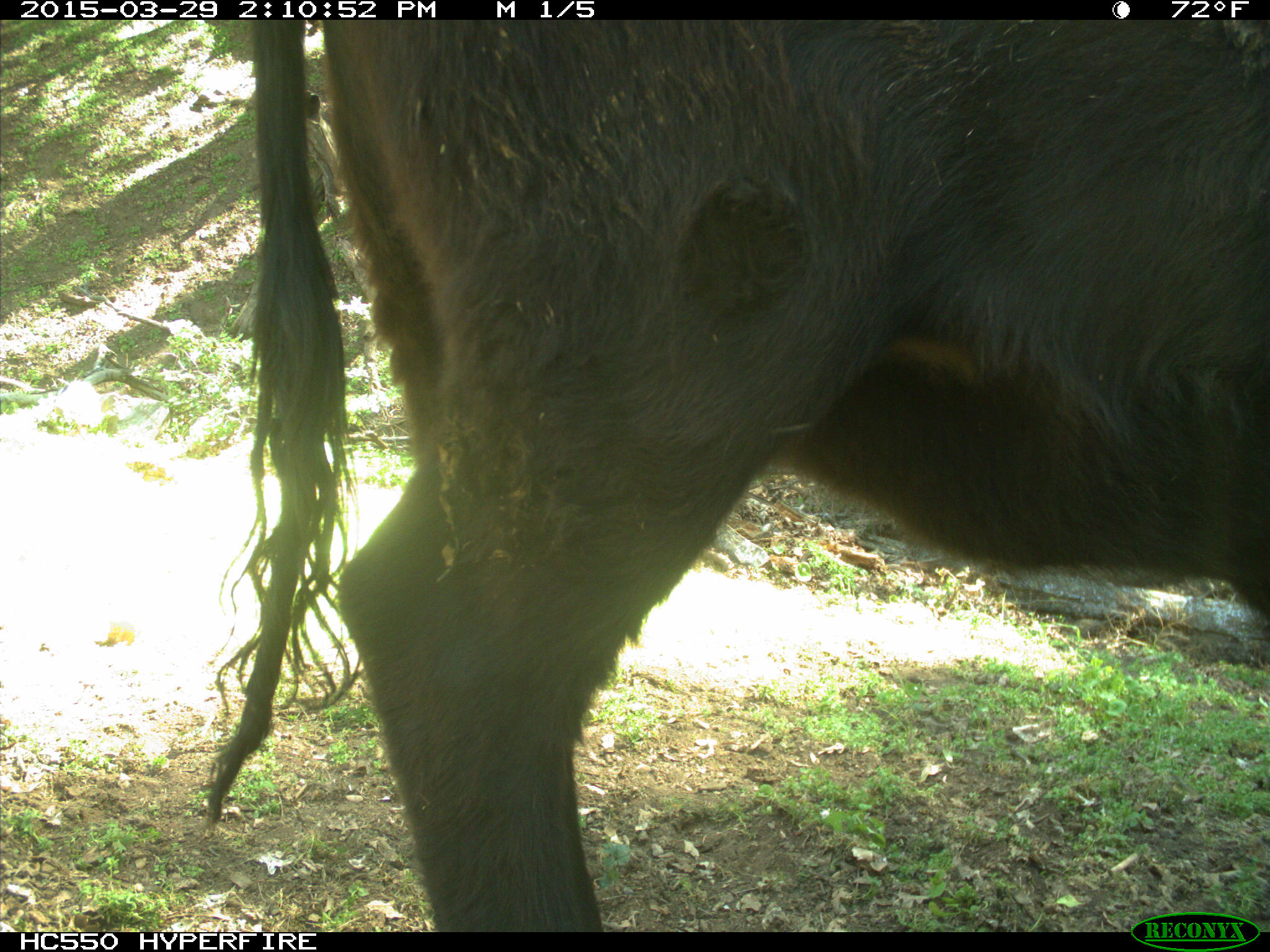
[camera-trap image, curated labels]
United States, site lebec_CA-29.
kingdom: Animalia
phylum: Chordata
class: Mammalia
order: Artiodactyla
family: Bovidae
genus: Bos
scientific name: Bos taurus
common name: domestic cow